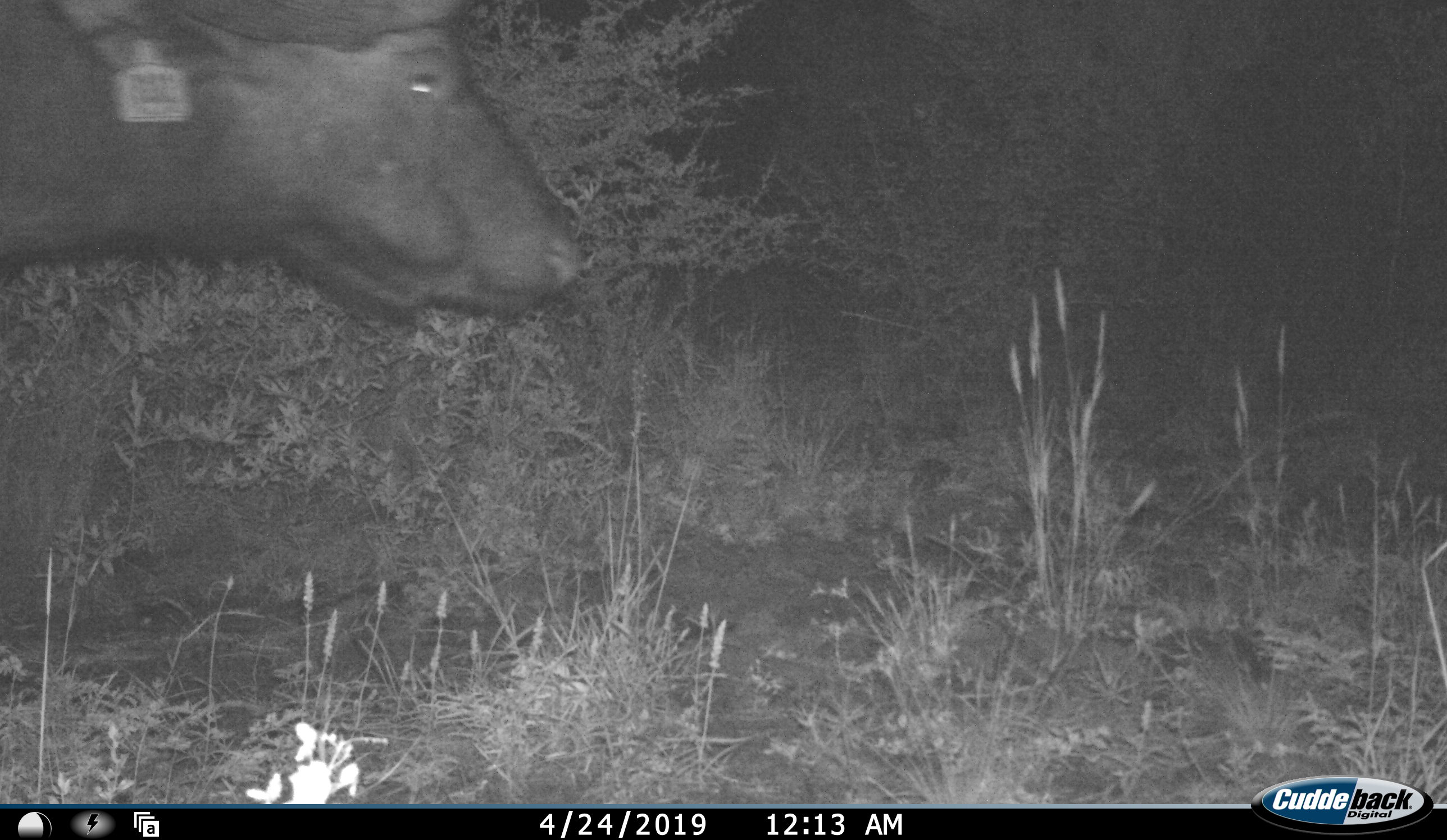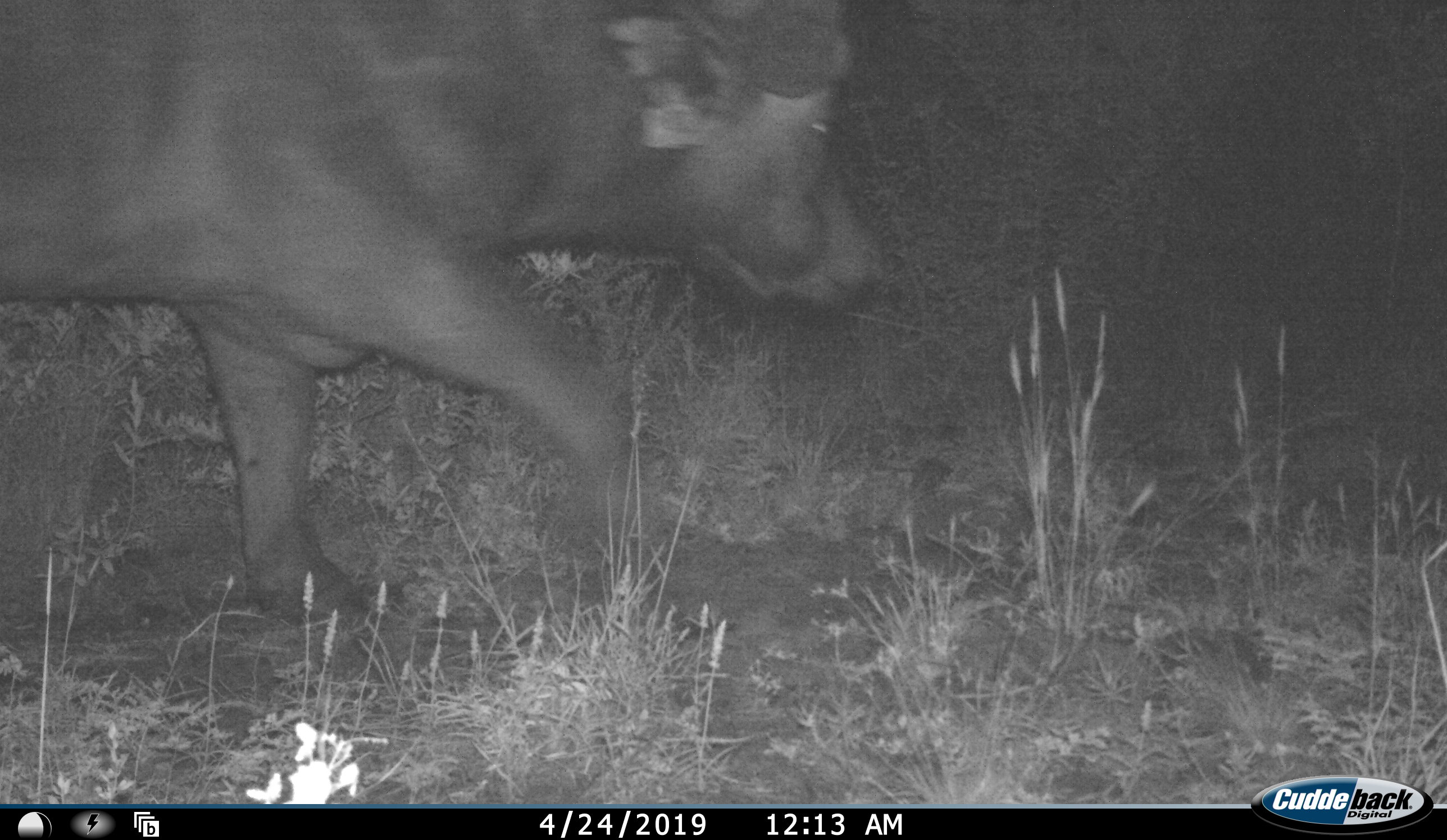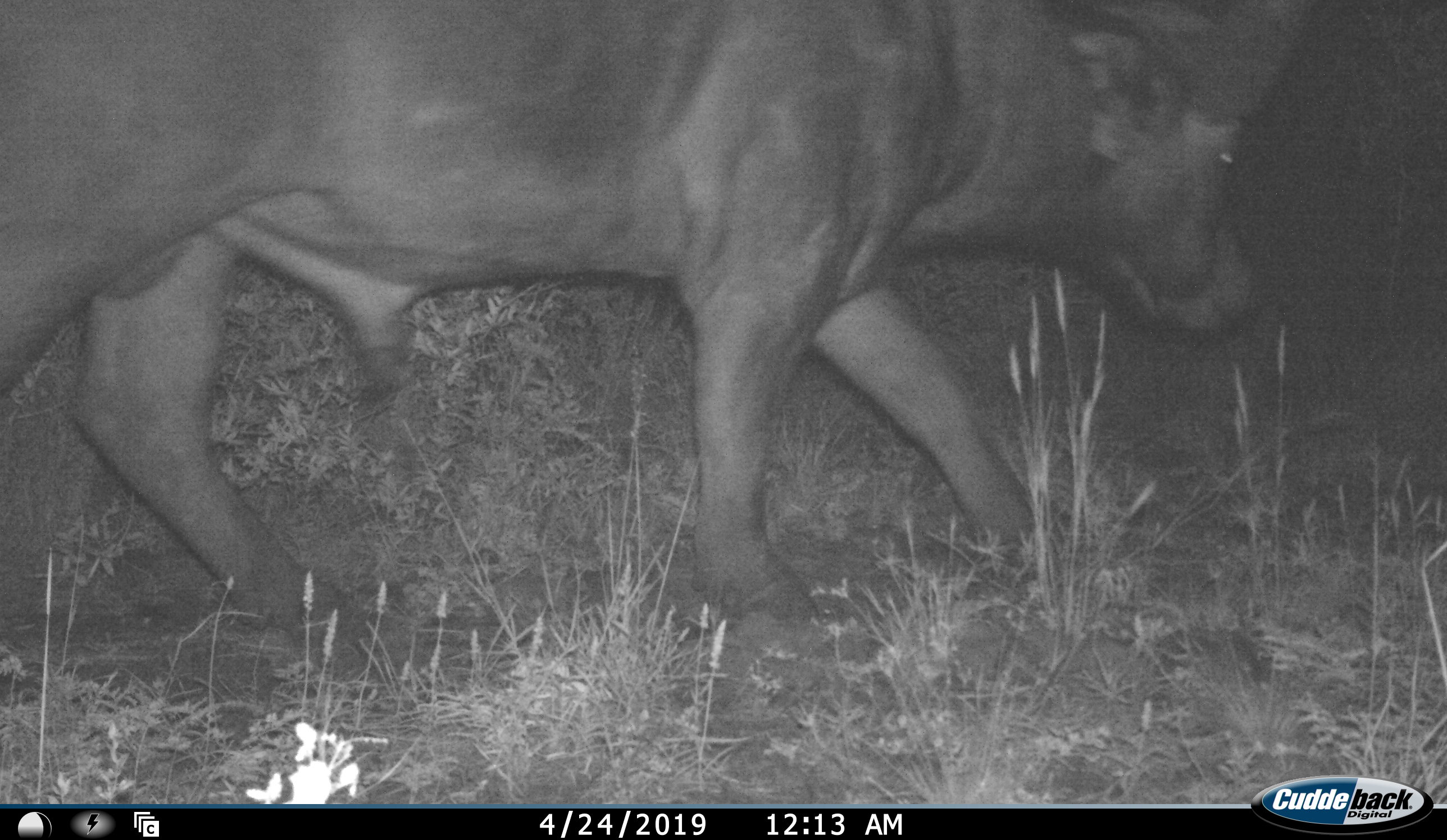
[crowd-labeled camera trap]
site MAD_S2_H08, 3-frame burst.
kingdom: Animalia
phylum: Chordata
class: Mammalia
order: Artiodactyla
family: Bovidae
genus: Syncerus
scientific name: Syncerus caffer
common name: african buffalo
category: buffalo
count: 1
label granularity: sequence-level